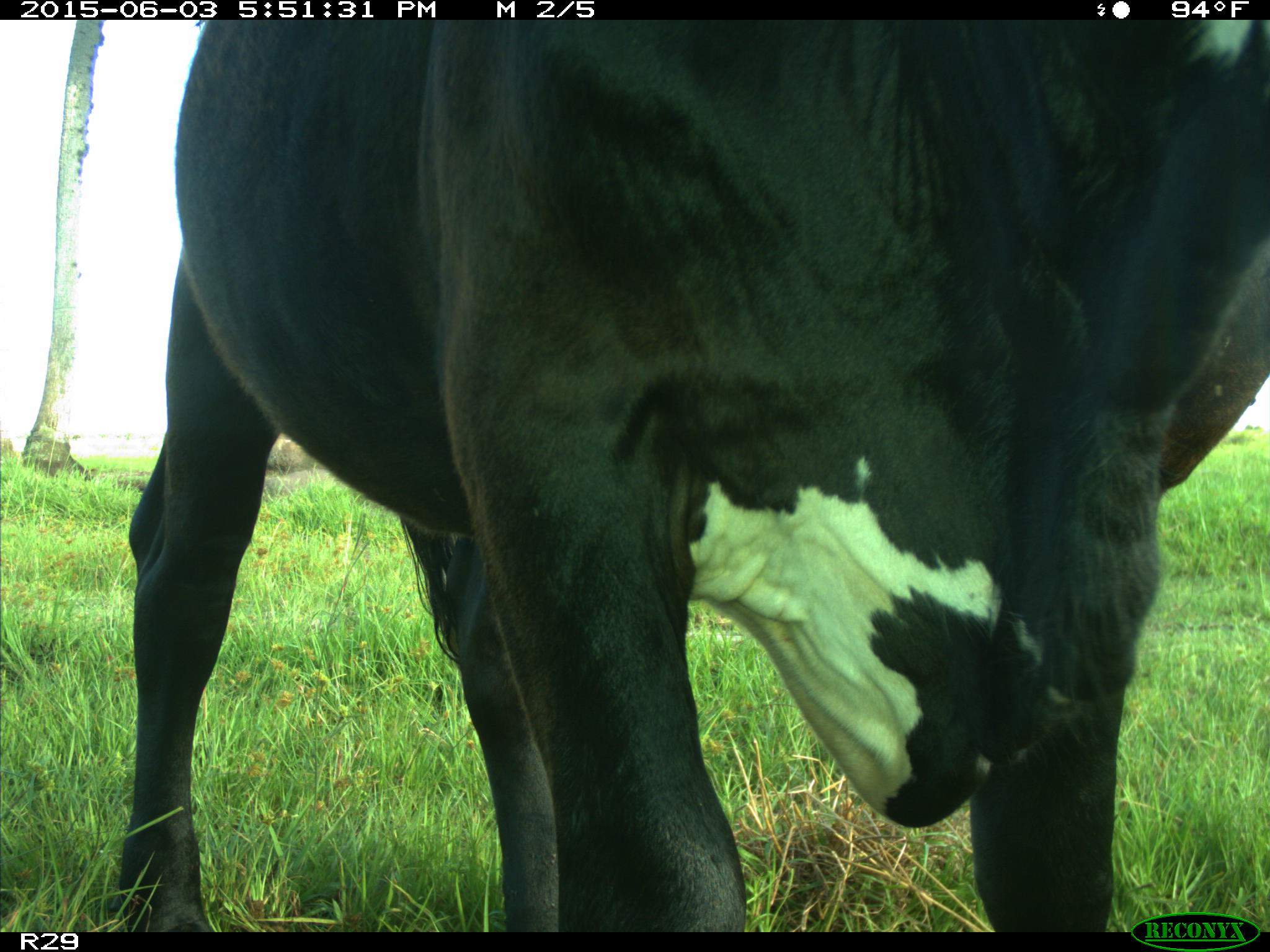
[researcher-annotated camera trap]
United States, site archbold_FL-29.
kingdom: Animalia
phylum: Chordata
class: Mammalia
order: Artiodactyla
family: Bovidae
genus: Bos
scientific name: Bos taurus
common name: domestic cow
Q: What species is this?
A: Bos taurus (domestic cow).